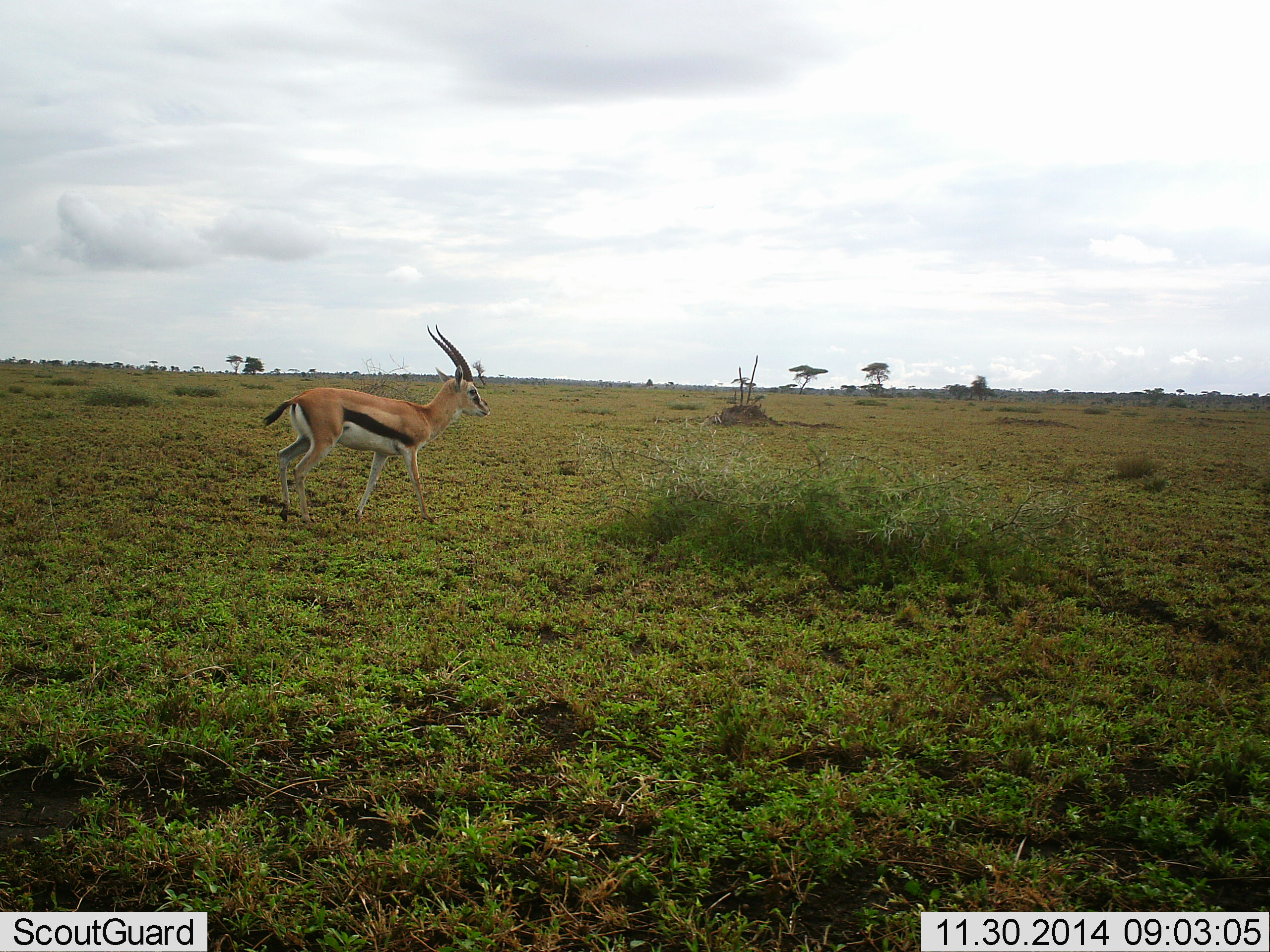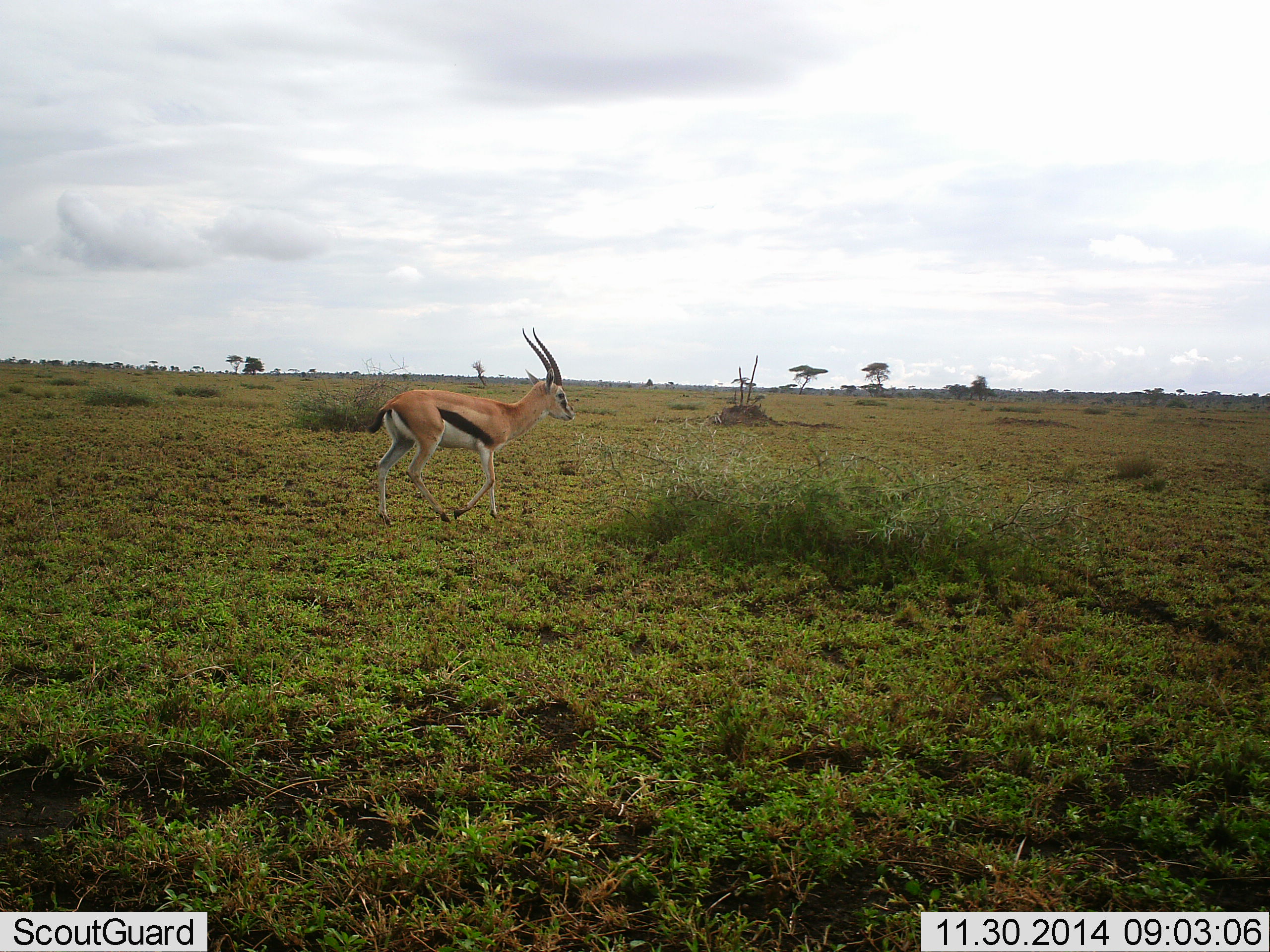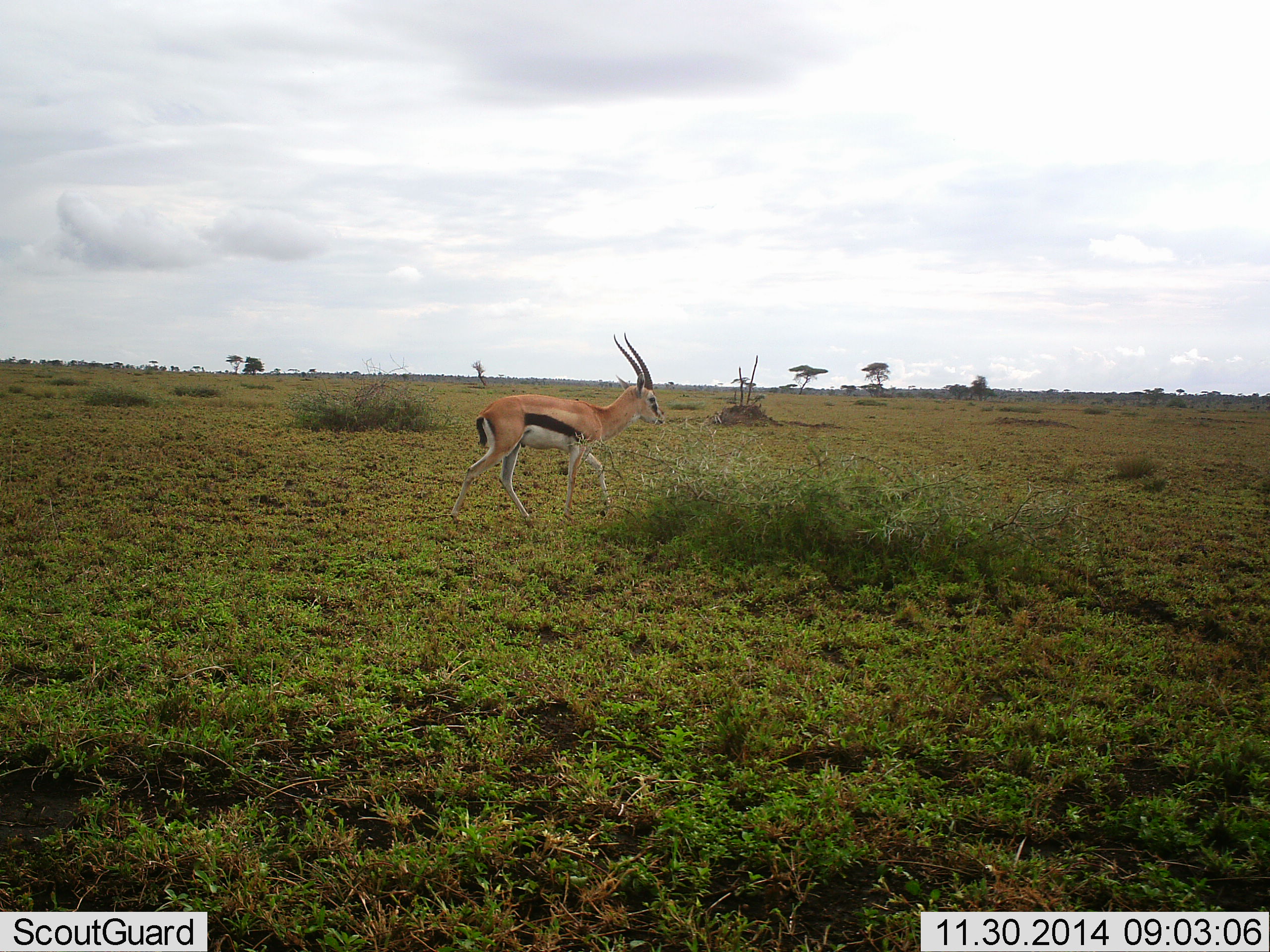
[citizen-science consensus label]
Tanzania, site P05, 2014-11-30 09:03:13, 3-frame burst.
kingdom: Animalia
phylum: Chordata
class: Mammalia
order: Artiodactyla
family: Bovidae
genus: Eudorcas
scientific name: Eudorcas thomsonii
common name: thomson's gazelle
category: gazellethomsons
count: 1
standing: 10%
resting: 0%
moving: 100%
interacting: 0%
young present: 0%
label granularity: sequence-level